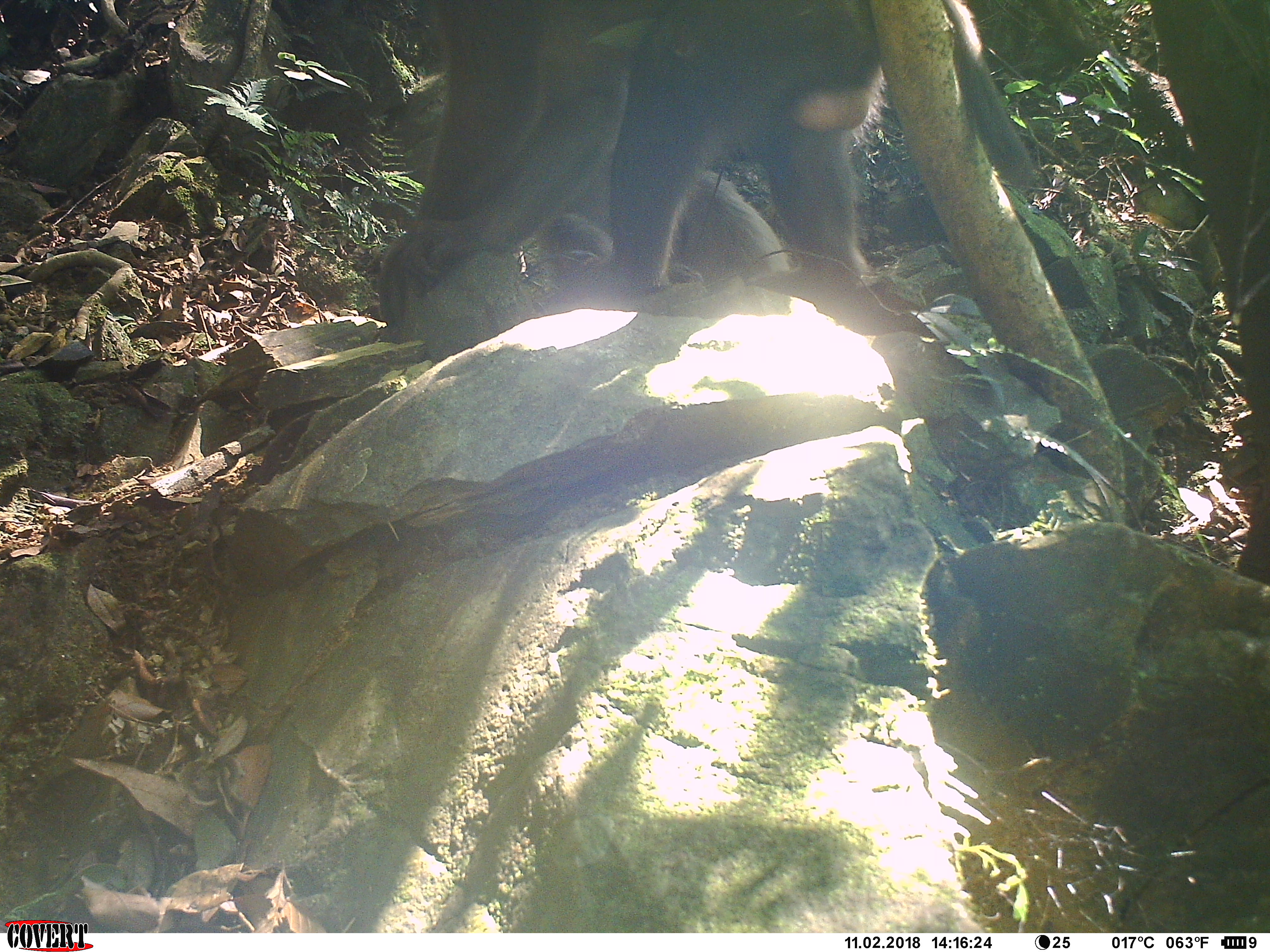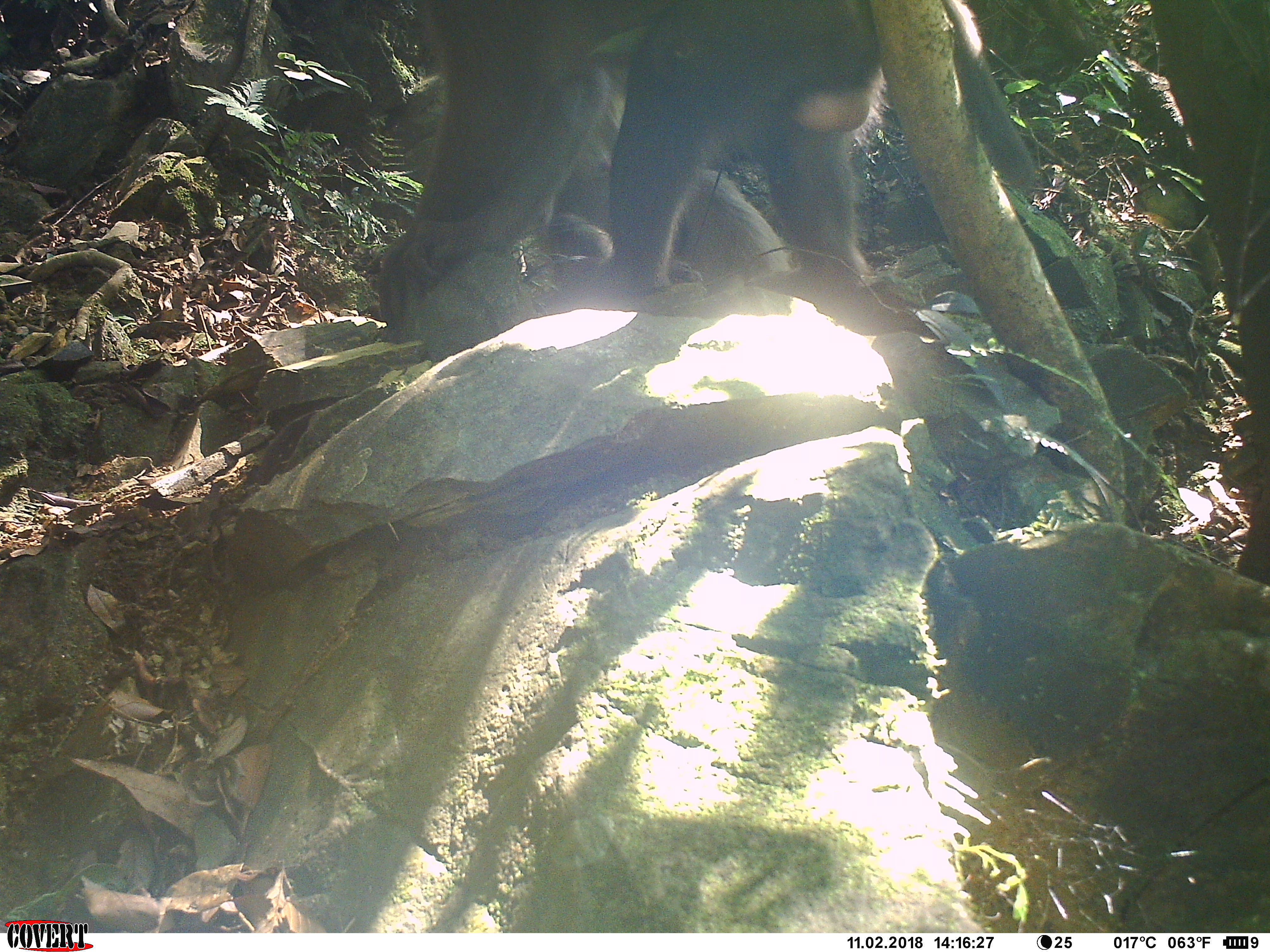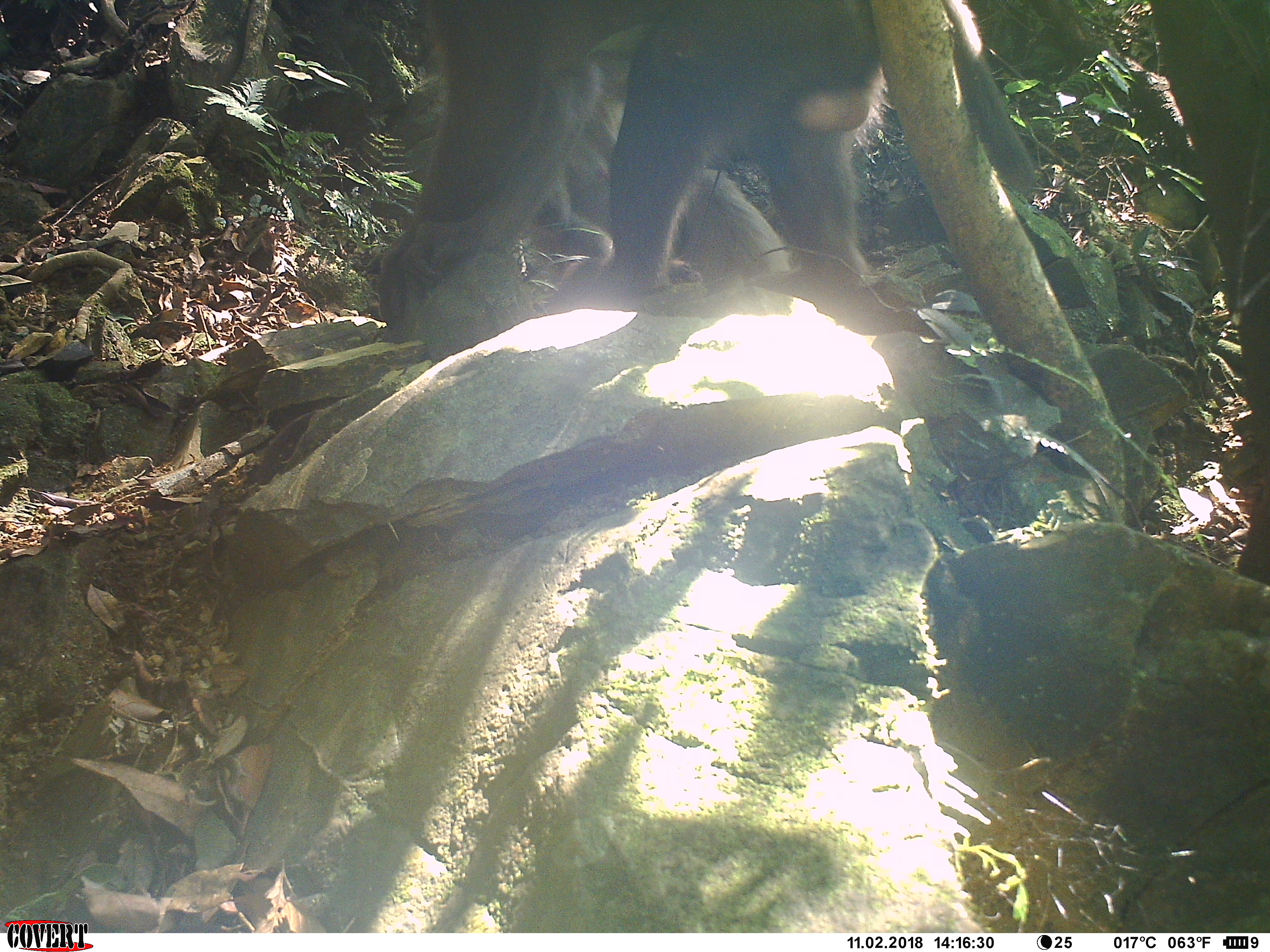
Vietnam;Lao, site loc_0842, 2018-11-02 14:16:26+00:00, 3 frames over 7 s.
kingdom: Animalia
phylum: Chordata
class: Mammalia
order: Primates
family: Cercopithecidae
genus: Macaca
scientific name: Macaca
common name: macaque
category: macaque not stump tailed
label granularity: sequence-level